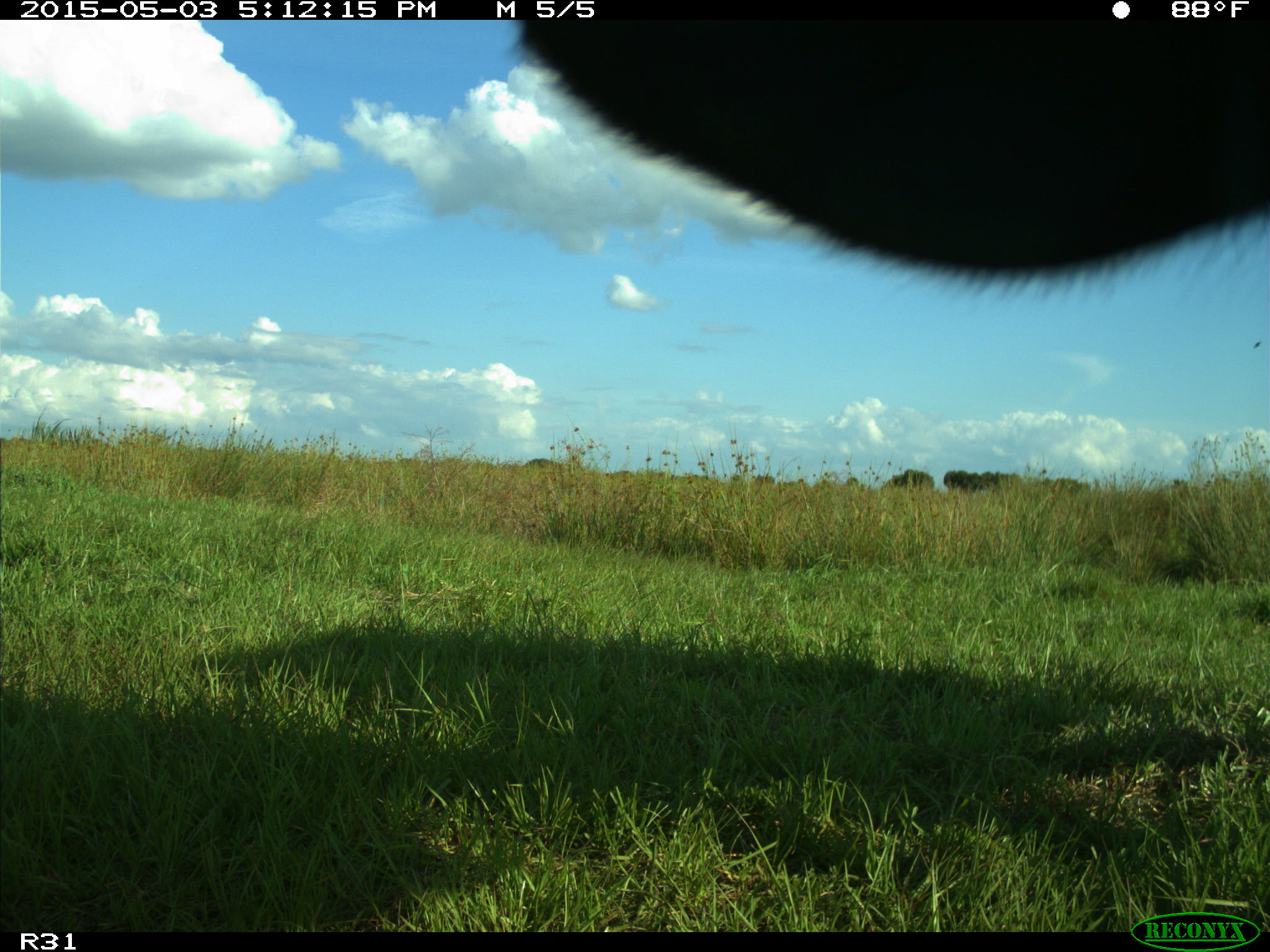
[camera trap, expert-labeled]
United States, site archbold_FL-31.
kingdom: Animalia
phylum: Chordata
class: Mammalia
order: Artiodactyla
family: Bovidae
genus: Bos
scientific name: Bos taurus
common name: domestic cow